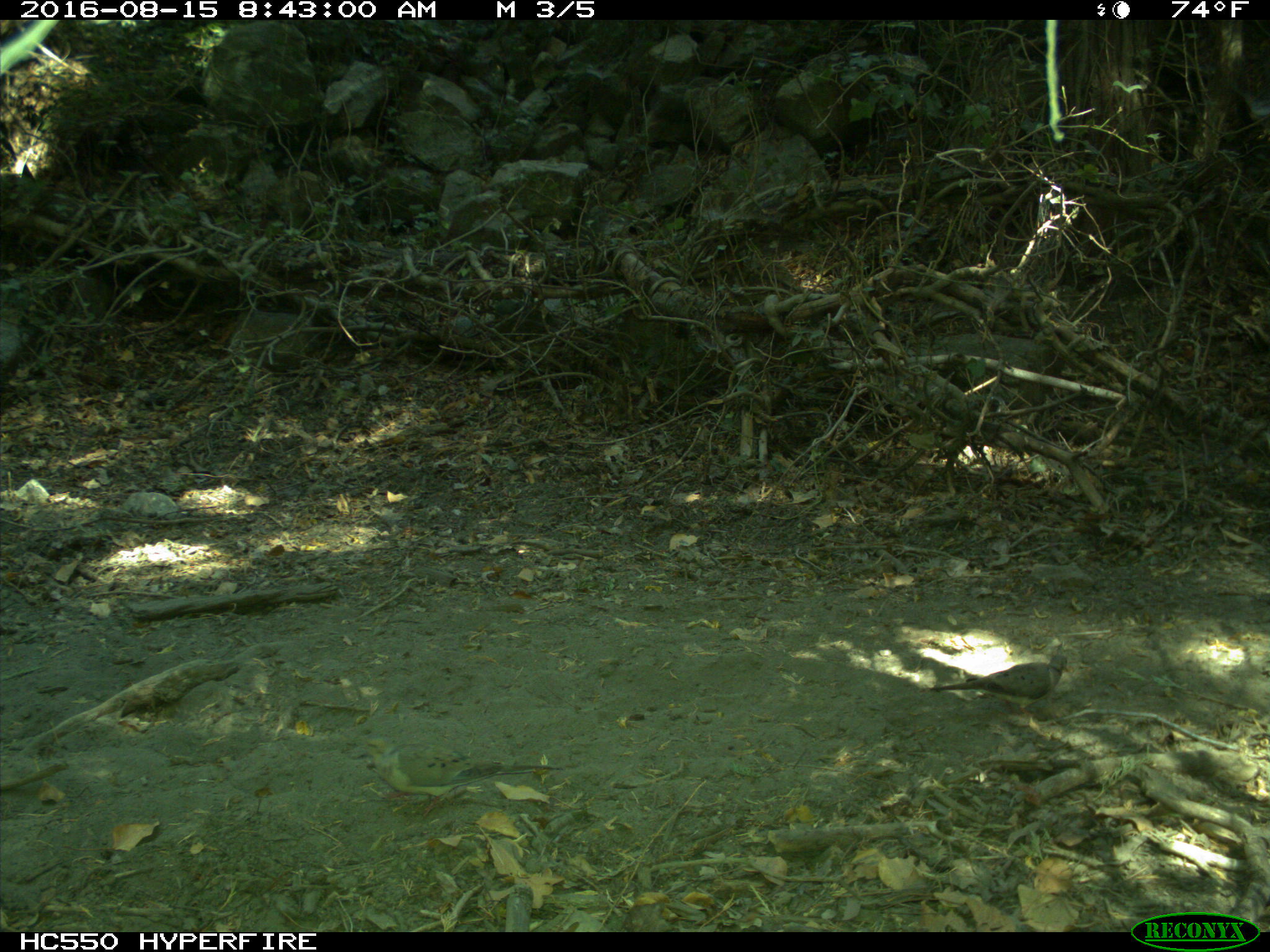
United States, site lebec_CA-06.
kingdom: Animalia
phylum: Chordata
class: Aves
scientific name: Aves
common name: birds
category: unidentified bird